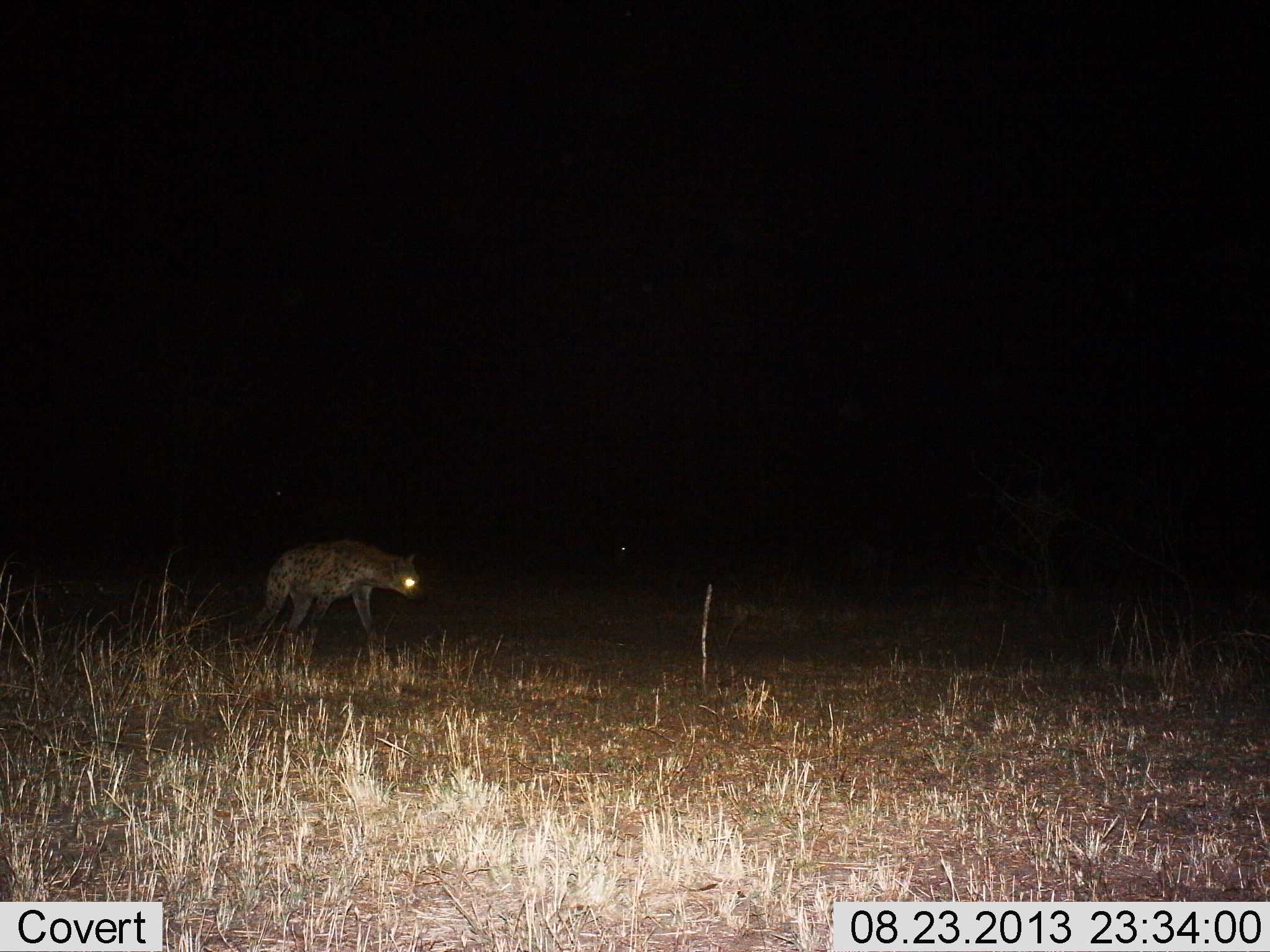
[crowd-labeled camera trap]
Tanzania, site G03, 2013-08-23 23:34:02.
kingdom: Animalia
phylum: Chordata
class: Mammalia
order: Carnivora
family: Hyaenidae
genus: Crocuta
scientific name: Crocuta crocuta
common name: spotted hyena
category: hyenaspotted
Hyenaspotted (spotted hyena) (Crocuta crocuta), count 1. Behavior (volunteer vote fractions): standing 26%, resting 3%, moving 74%, interacting 0%. Young present (vote fraction): 0%. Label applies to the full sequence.